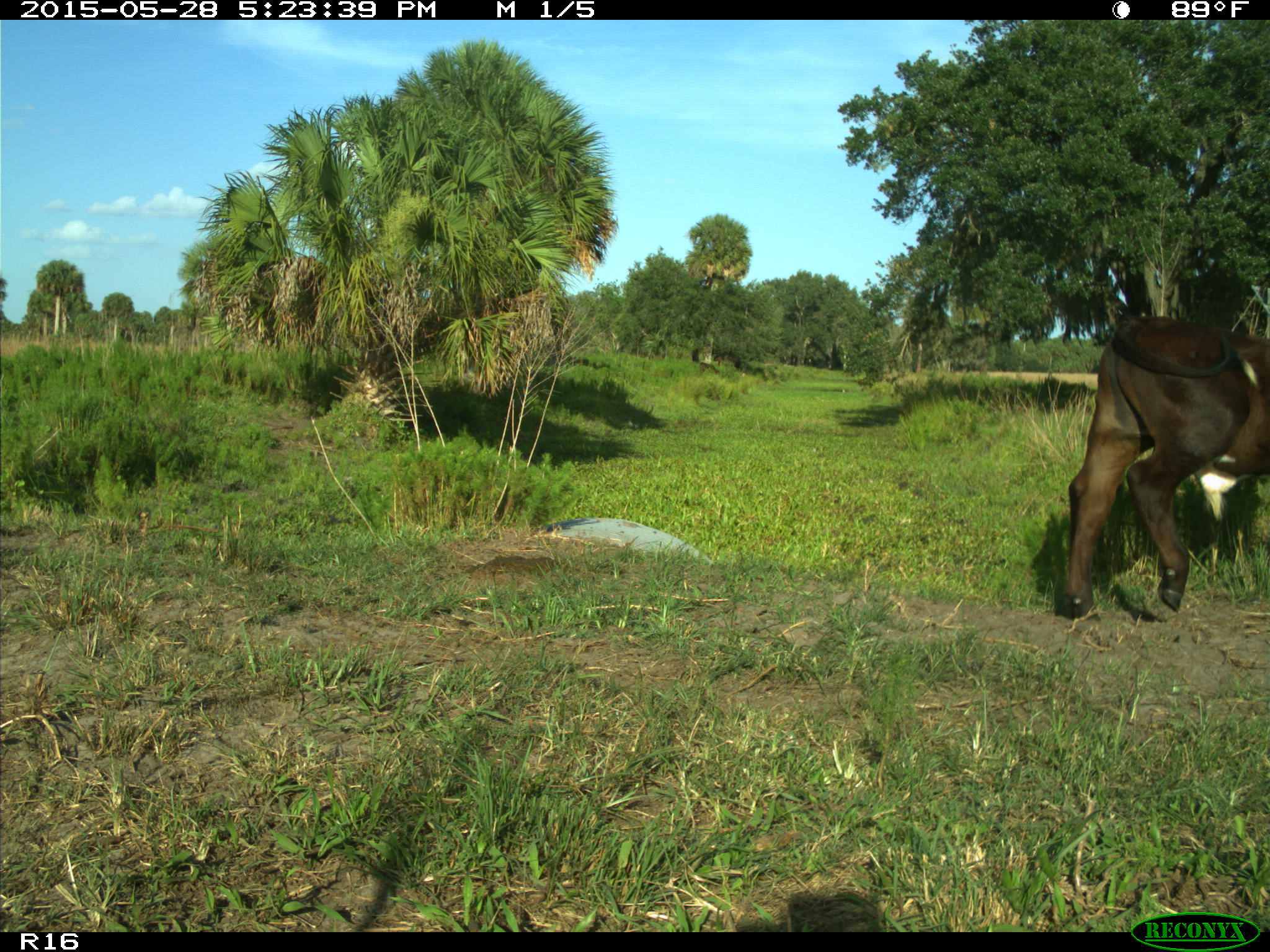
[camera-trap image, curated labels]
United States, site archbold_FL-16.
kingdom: Animalia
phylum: Chordata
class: Mammalia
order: Artiodactyla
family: Bovidae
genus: Bos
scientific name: Bos taurus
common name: domestic cow